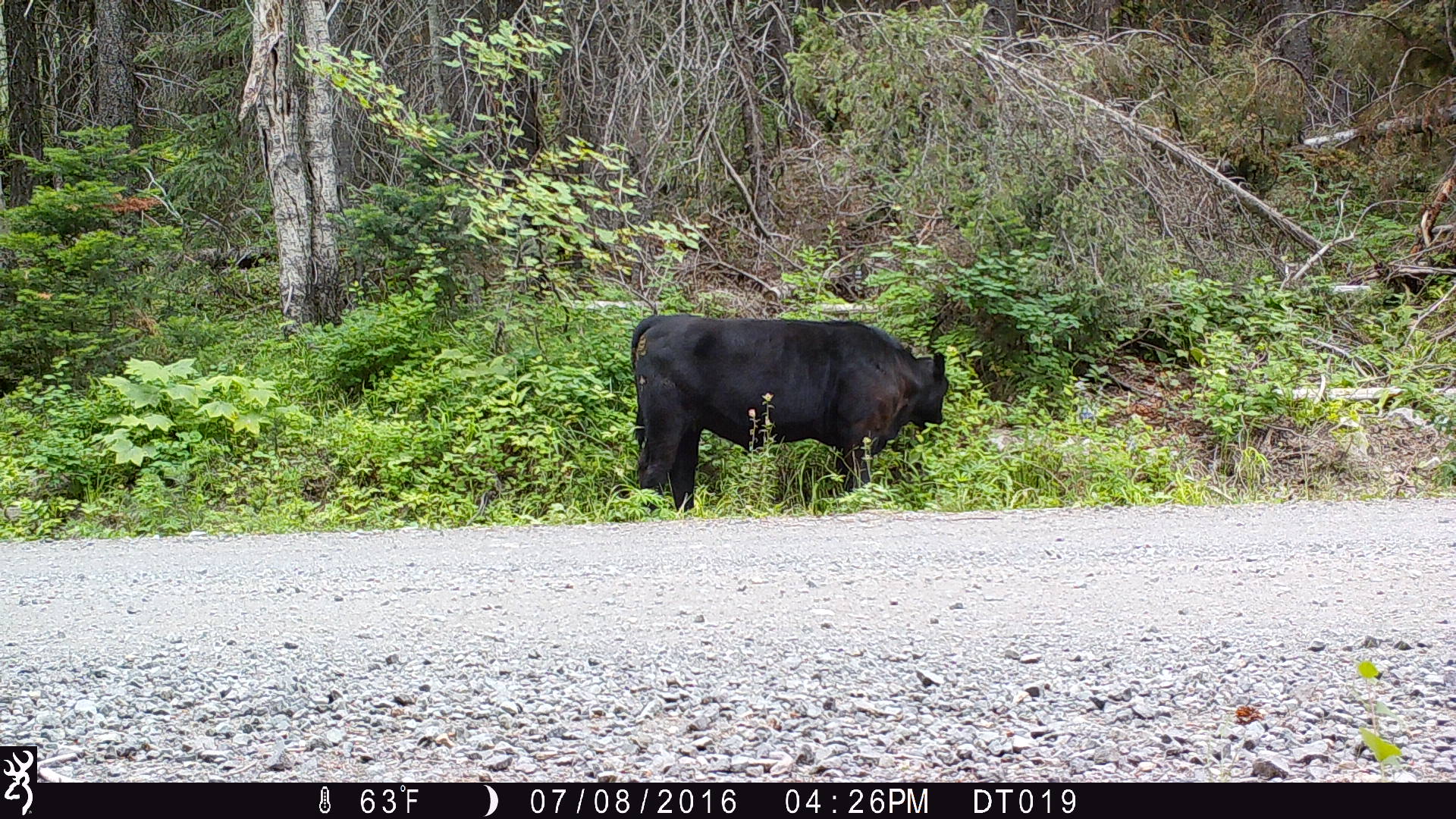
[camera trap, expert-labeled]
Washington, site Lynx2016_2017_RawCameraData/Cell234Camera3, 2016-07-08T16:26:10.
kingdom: Animalia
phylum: Chordata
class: Mammalia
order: Artiodactyla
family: Bovidae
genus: Bos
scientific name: Bos taurus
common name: domestic cattle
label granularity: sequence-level